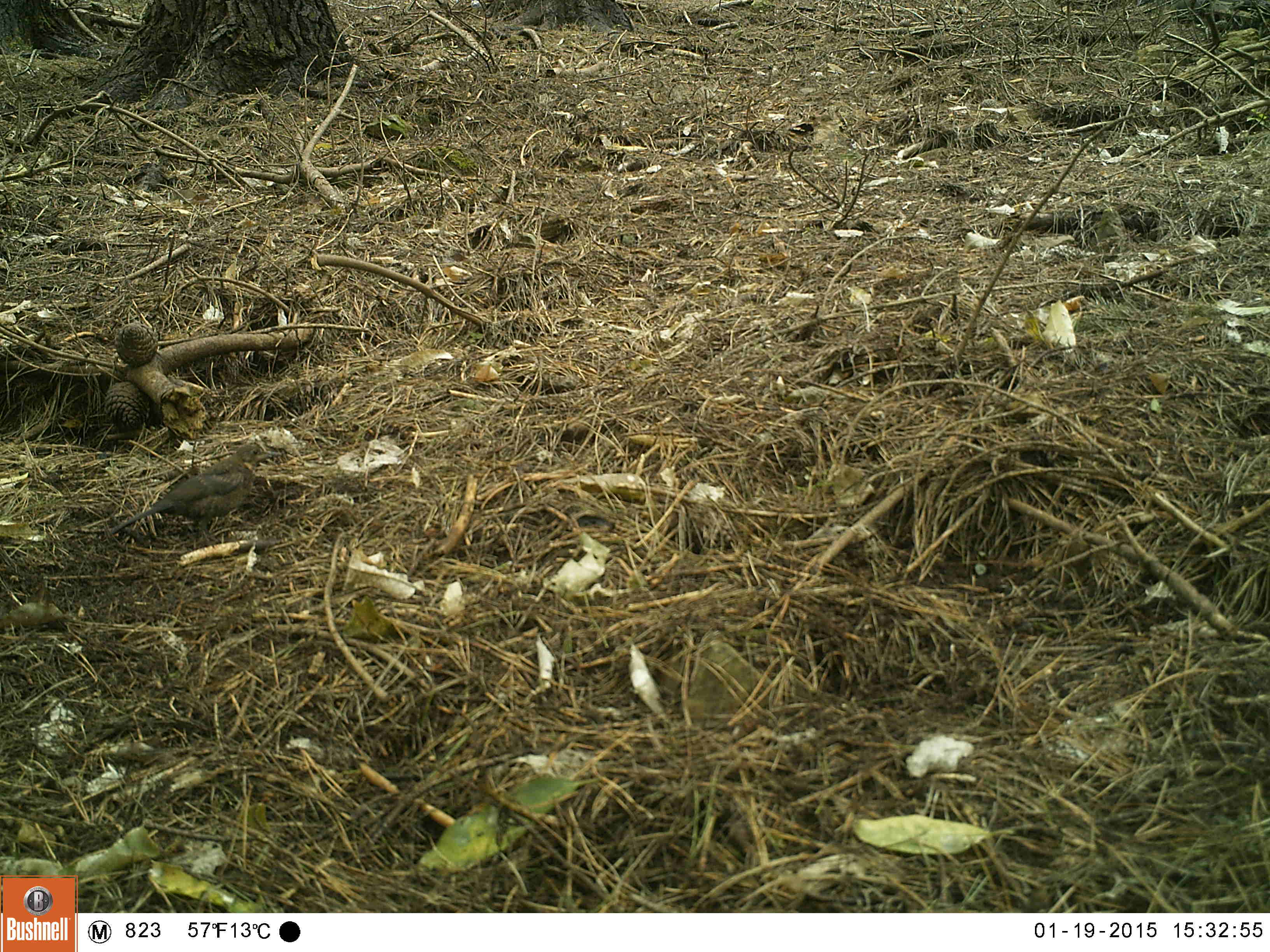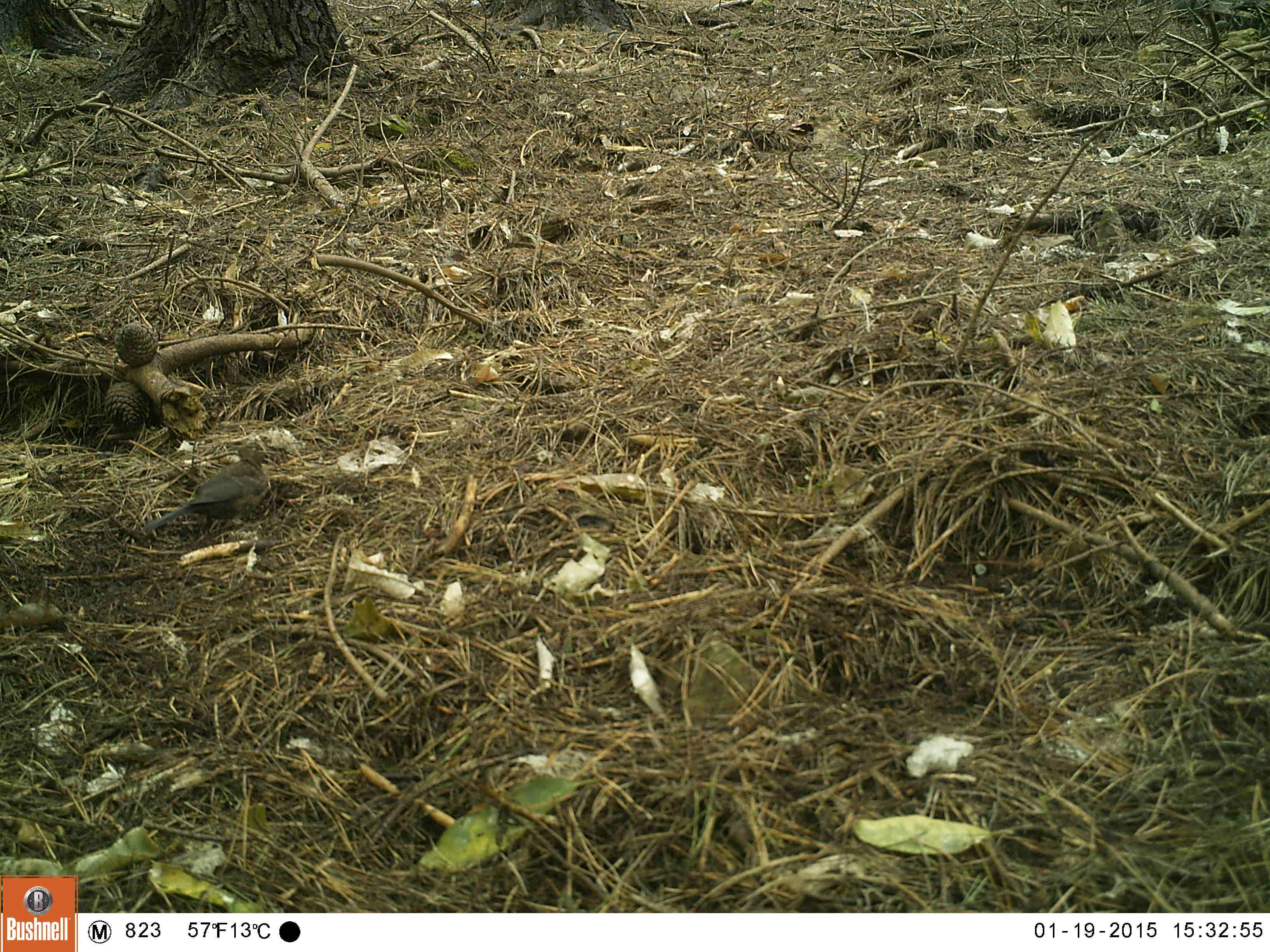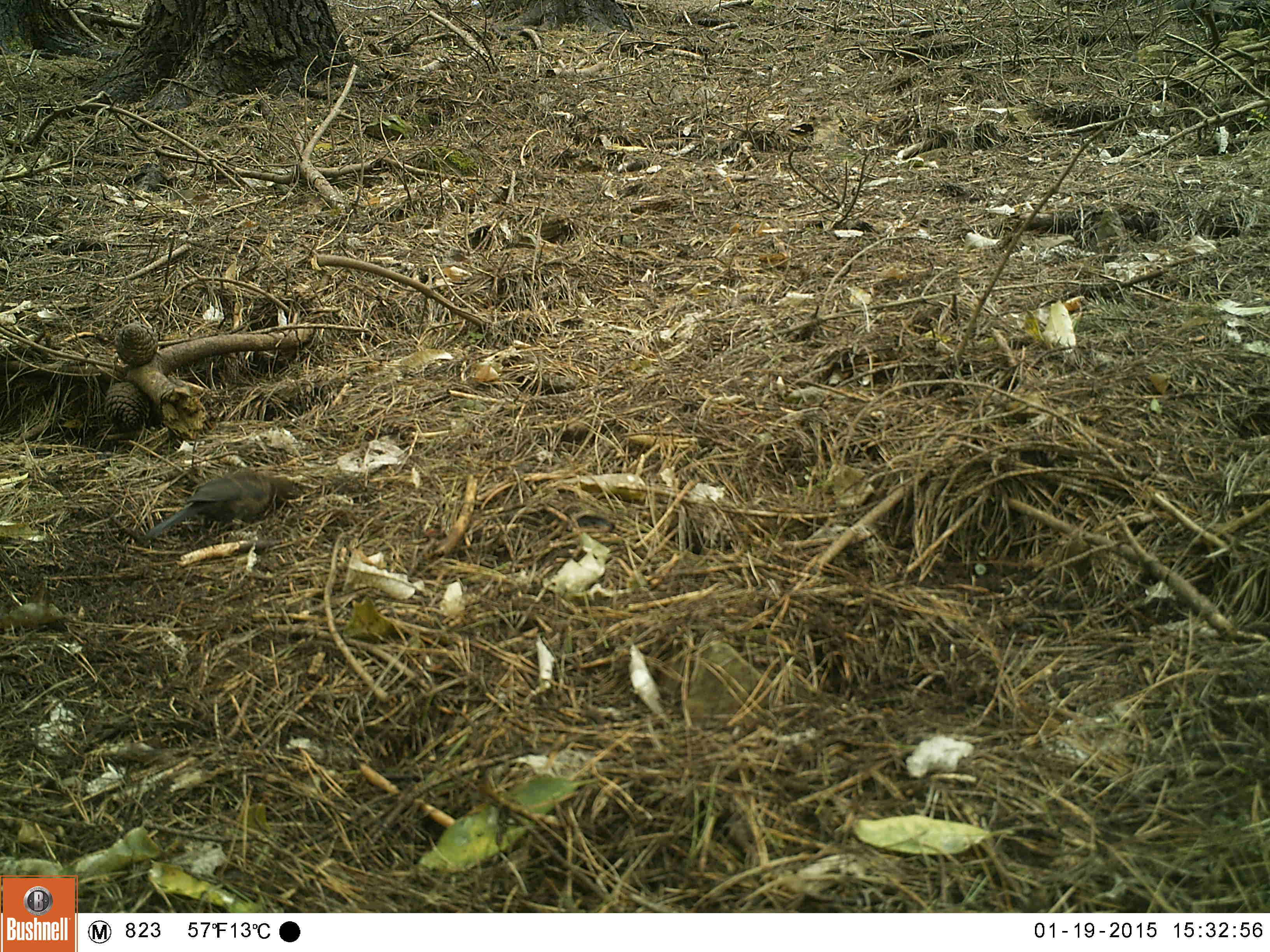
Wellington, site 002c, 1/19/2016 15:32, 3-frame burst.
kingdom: Animalia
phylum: Chordata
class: Aves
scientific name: Aves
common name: bird